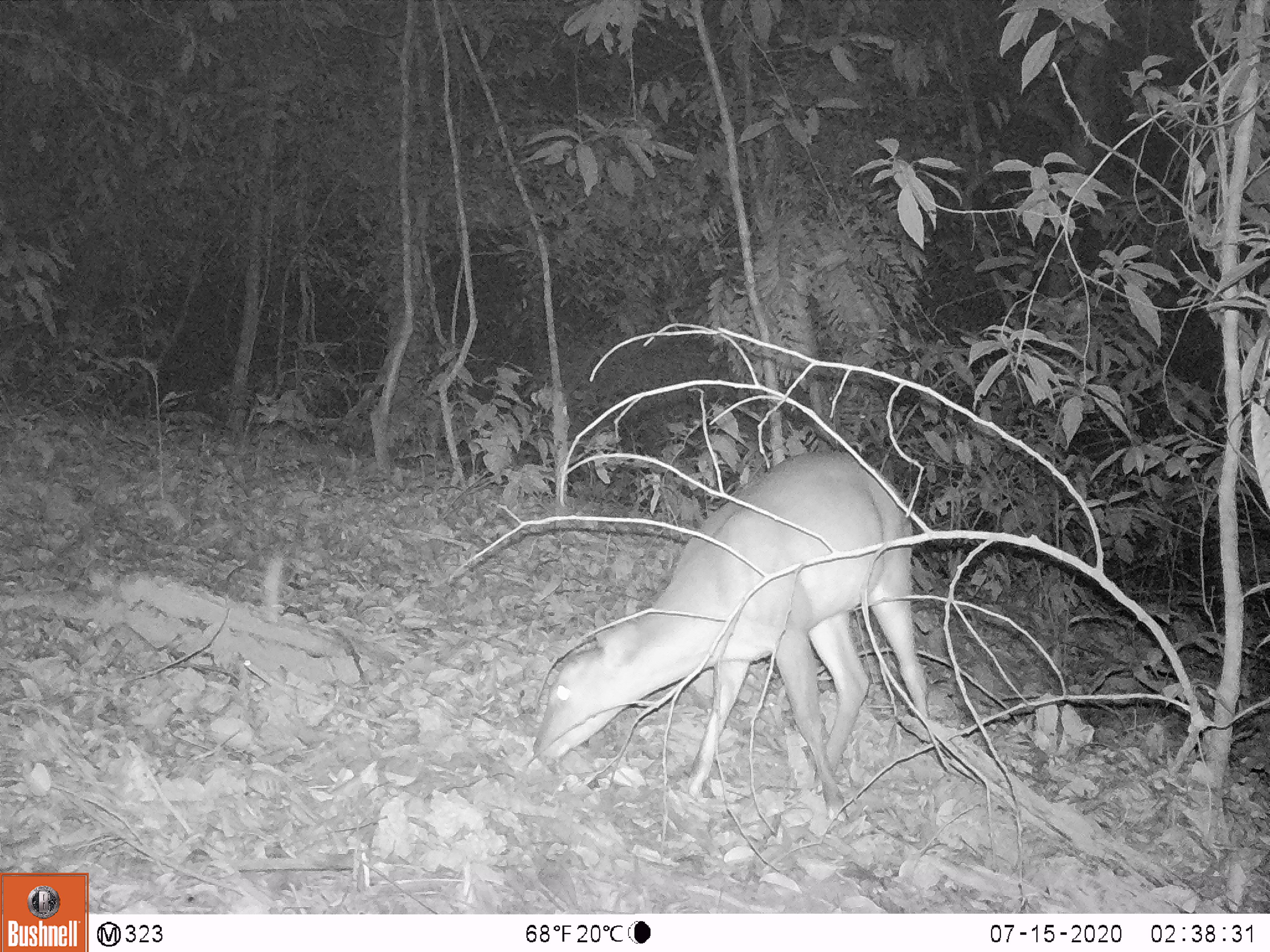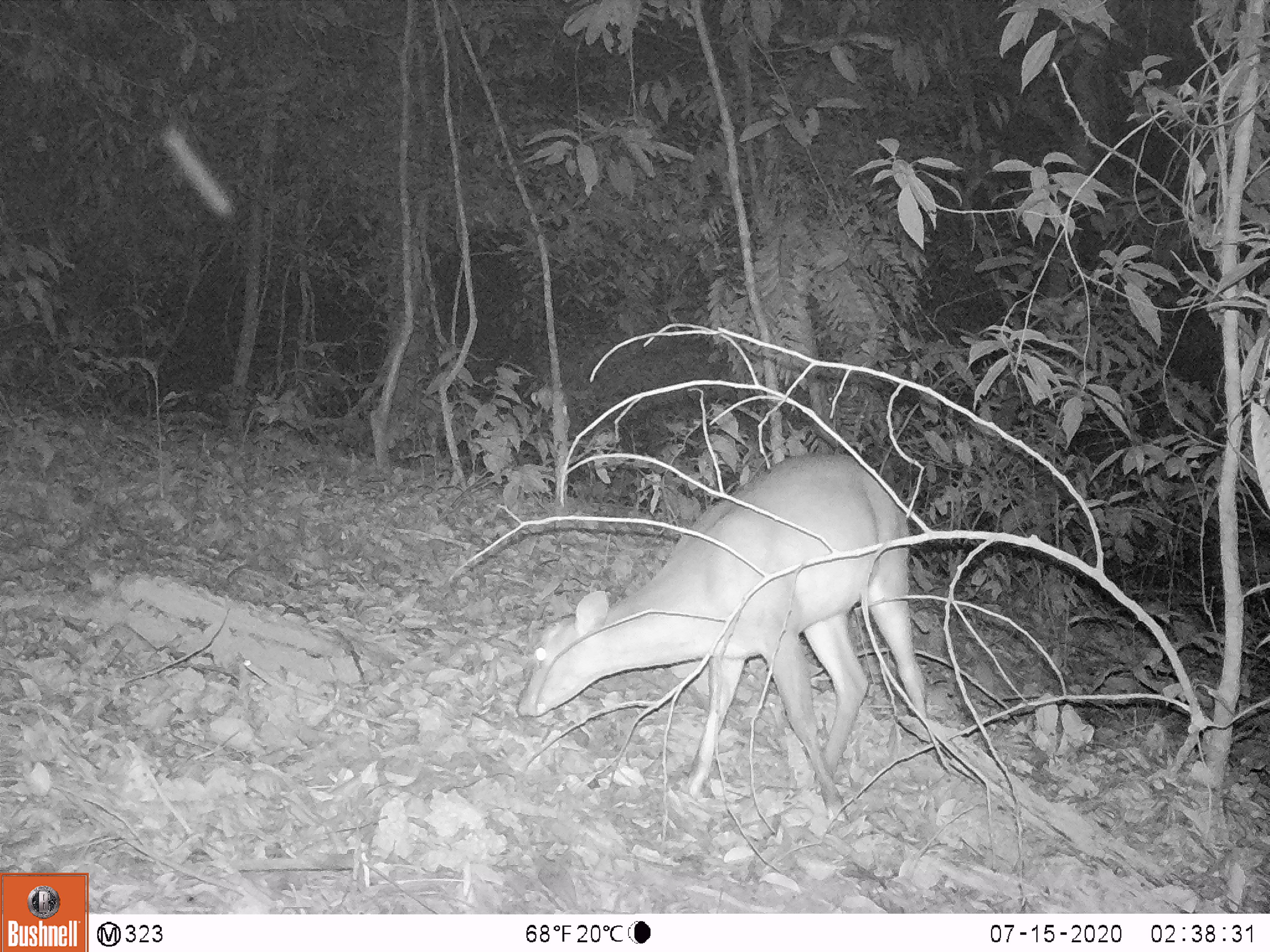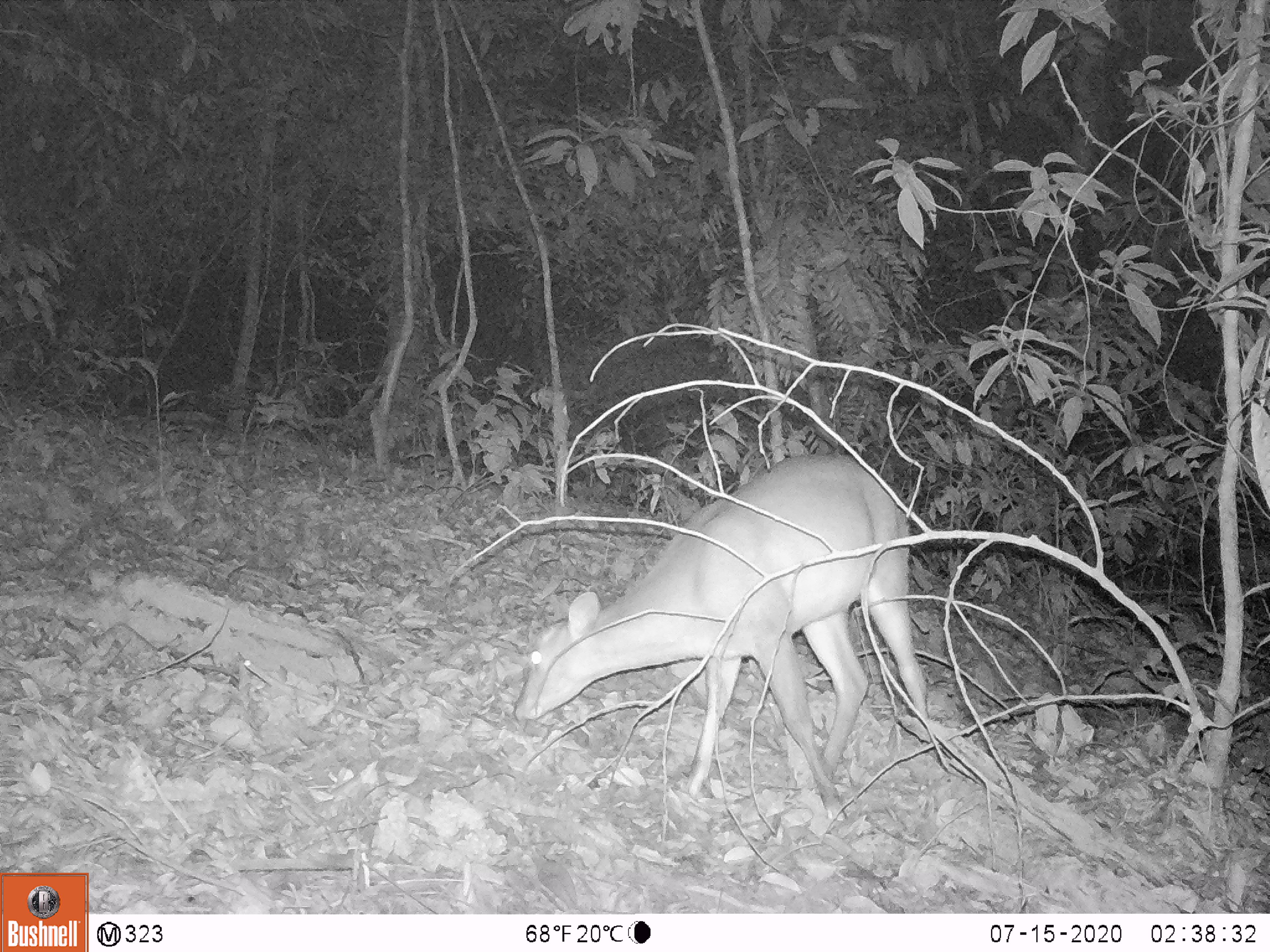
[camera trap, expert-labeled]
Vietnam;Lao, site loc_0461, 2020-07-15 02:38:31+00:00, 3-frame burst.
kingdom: Animalia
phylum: Chordata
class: Mammalia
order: Artiodactyla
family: Cervidae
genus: Muntiacus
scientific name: Muntiacus vuquangensis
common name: large-antlered muntjac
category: large antlered muntjac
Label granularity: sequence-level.